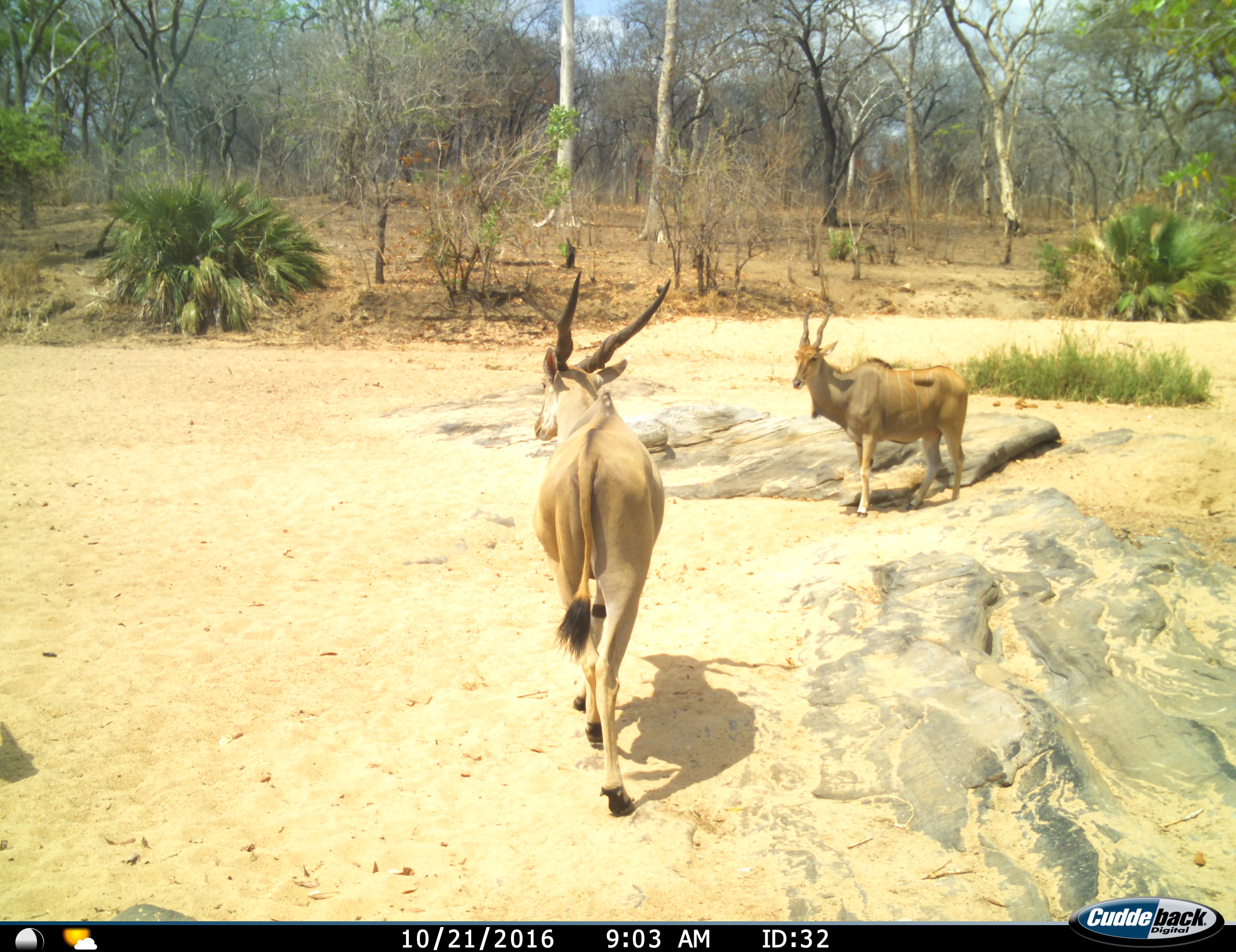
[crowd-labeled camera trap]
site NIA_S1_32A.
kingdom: Animalia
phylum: Chordata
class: Mammalia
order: Artiodactyla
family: Bovidae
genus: Tragelaphus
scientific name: Tragelaphus oryx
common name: eland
Eland (Tragelaphus oryx), count 2. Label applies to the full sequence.